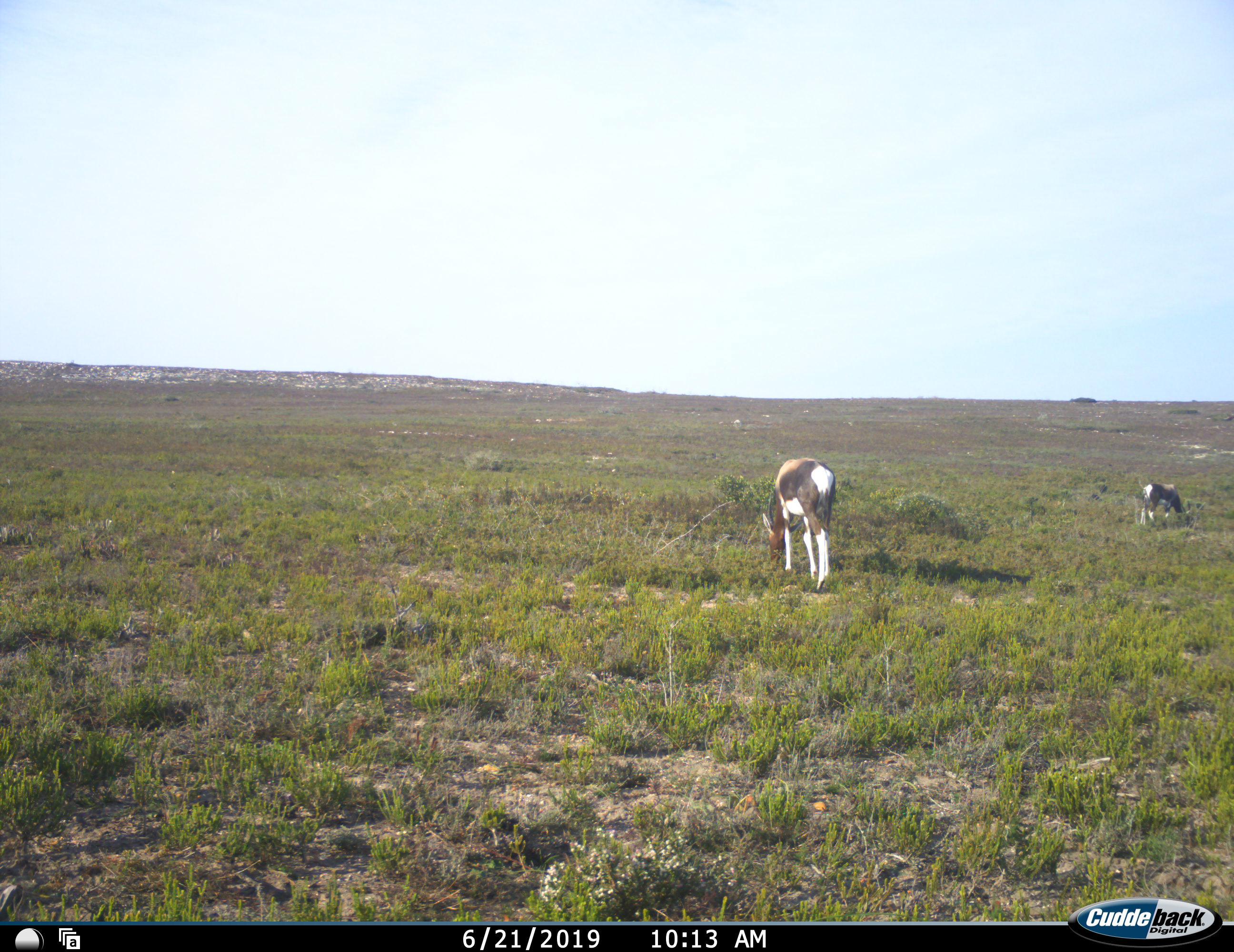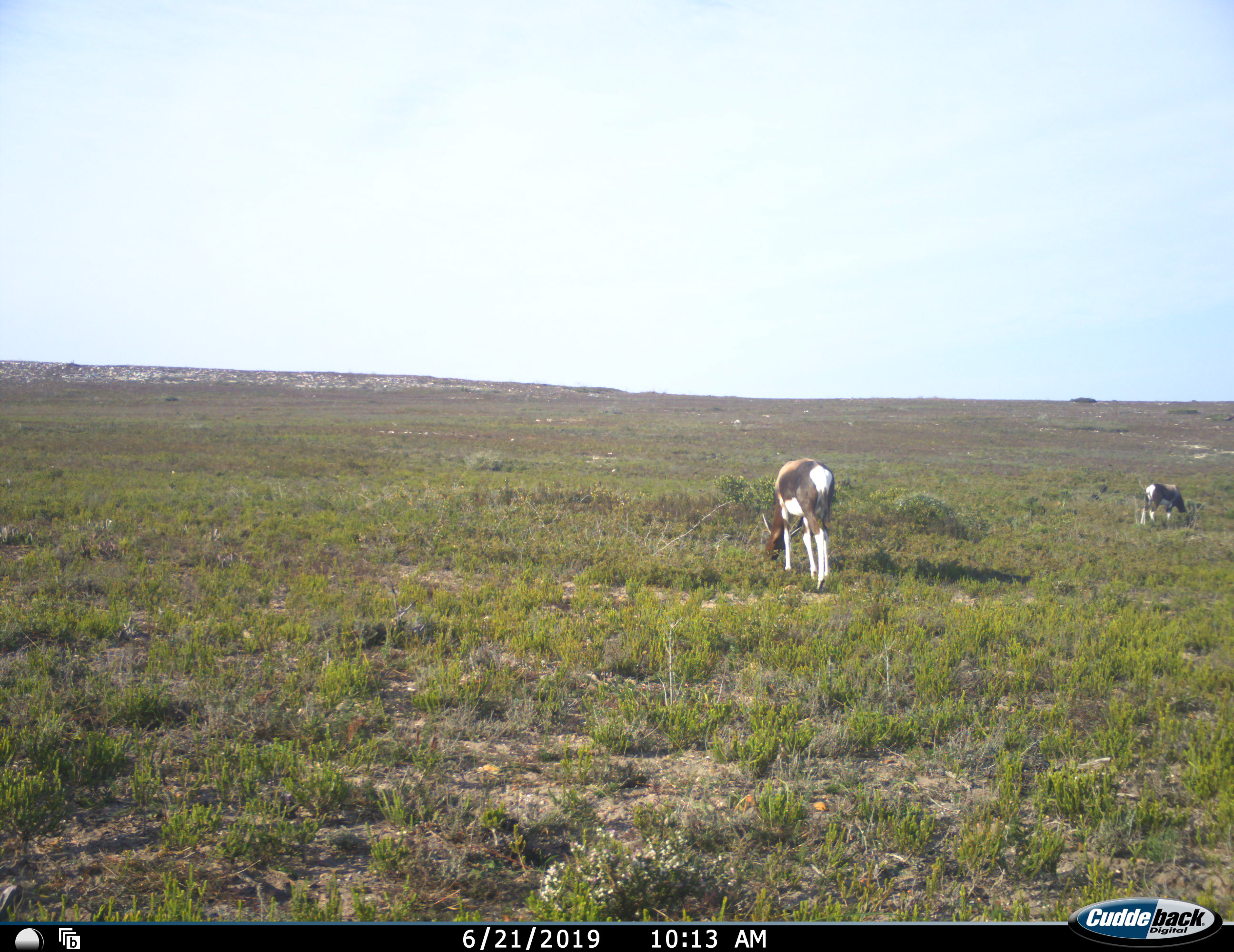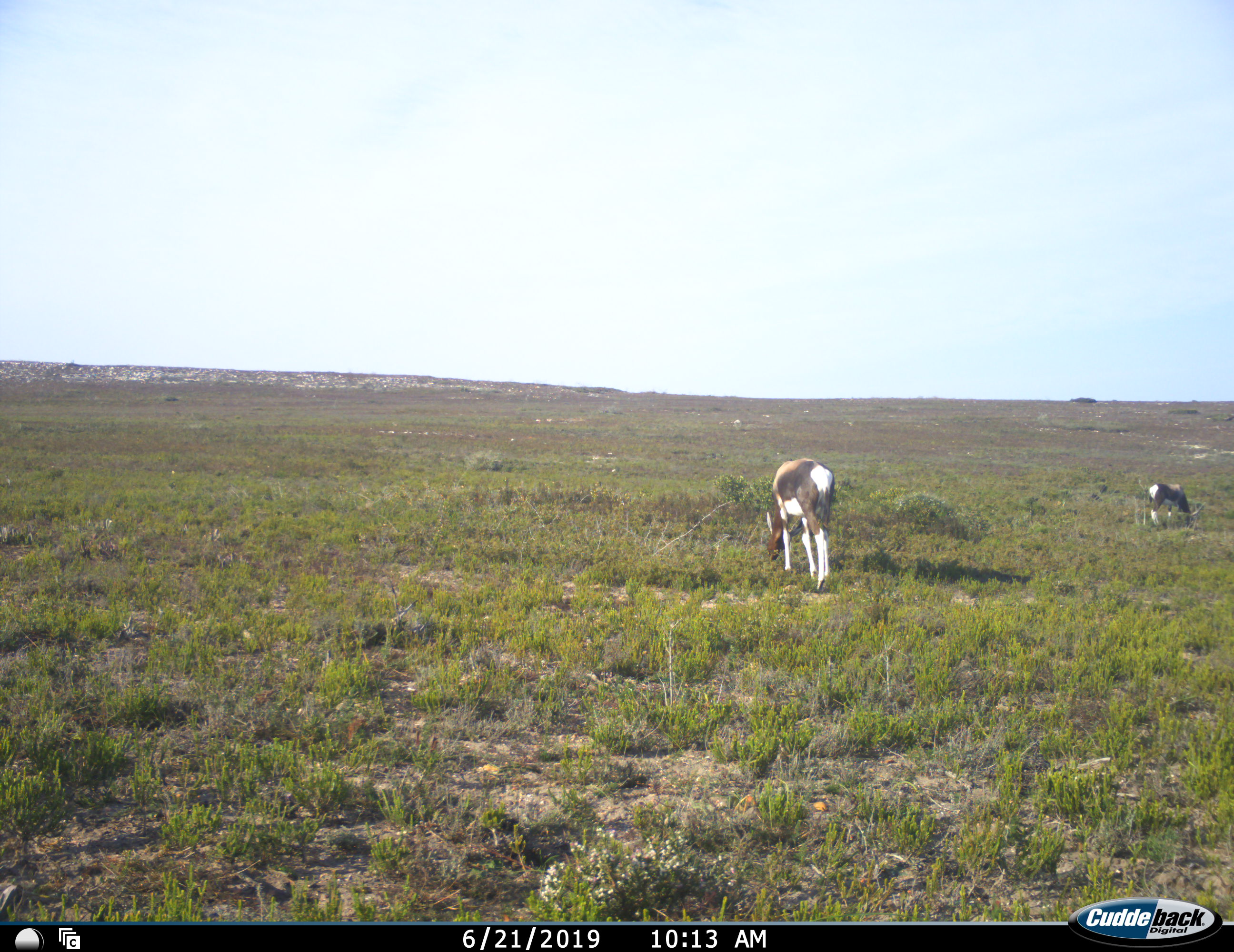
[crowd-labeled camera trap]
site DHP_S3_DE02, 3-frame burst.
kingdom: Animalia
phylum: Chordata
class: Mammalia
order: Artiodactyla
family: Bovidae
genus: Damaliscus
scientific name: Damaliscus pygargus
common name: bontebok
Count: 2.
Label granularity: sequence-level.